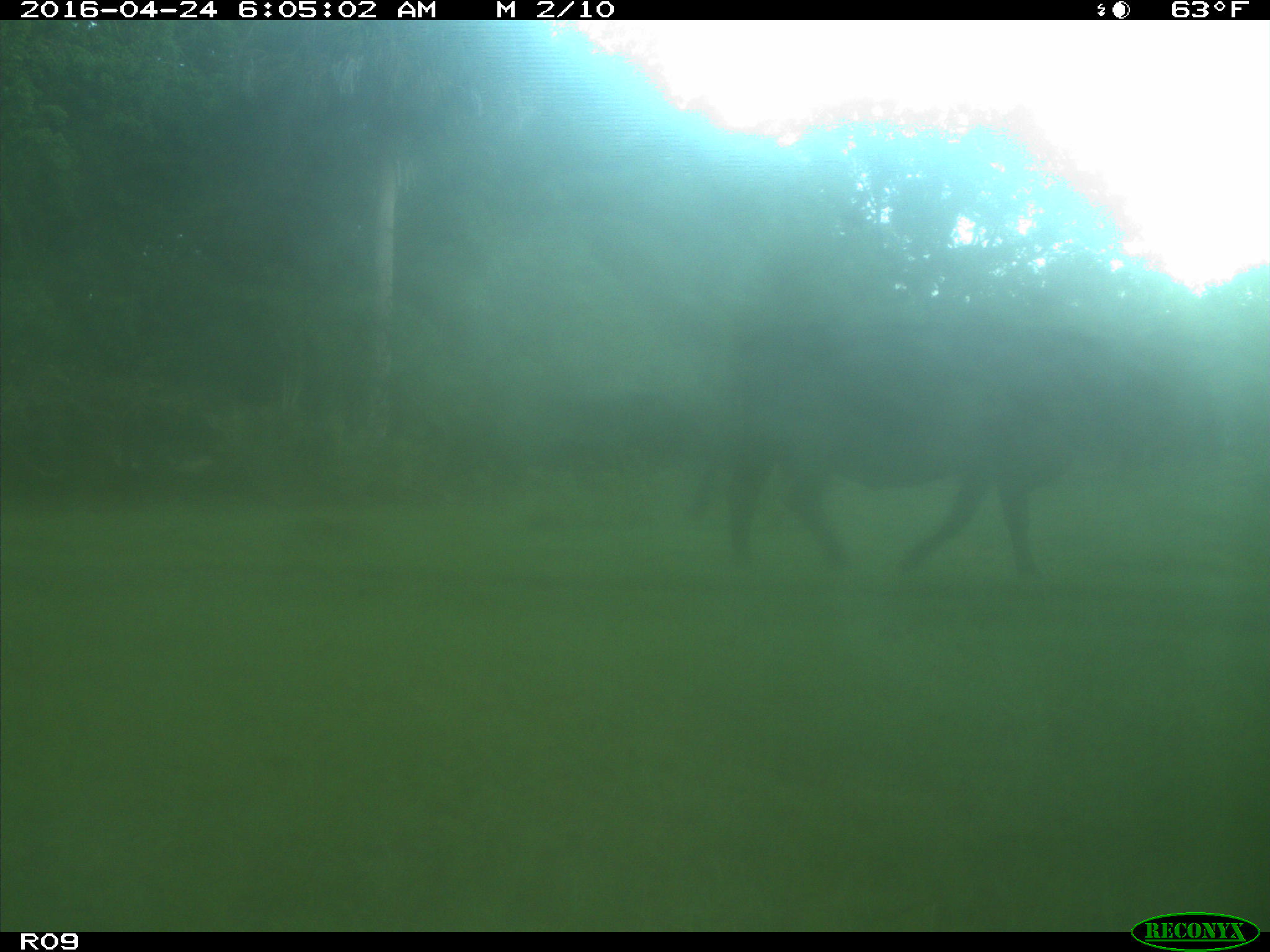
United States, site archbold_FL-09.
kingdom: Animalia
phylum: Chordata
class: Mammalia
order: Artiodactyla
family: Bovidae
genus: Bos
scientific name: Bos taurus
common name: domestic cow